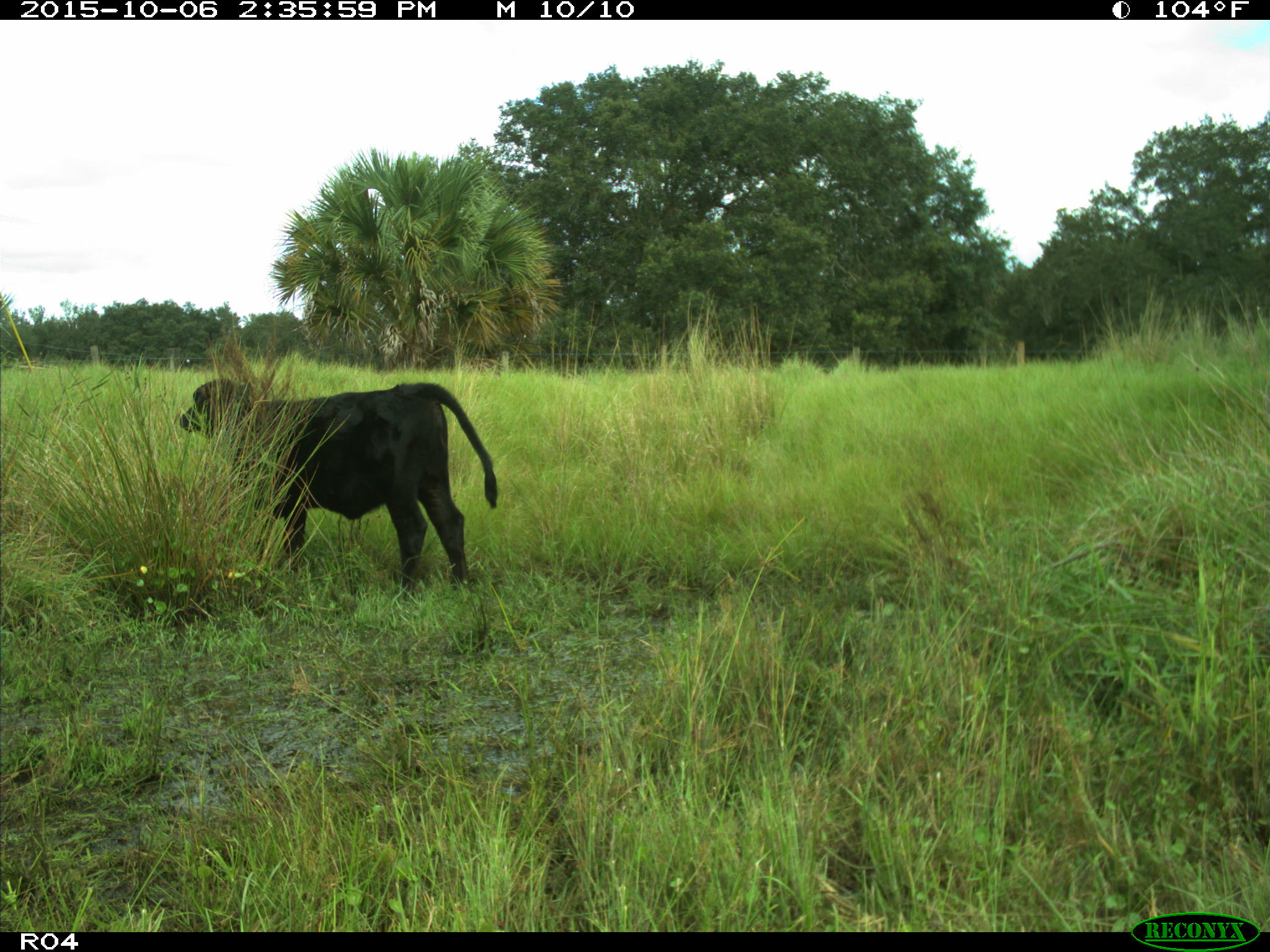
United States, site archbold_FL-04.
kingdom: Animalia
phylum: Chordata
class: Mammalia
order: Artiodactyla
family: Bovidae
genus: Bos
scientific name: Bos taurus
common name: domestic cow